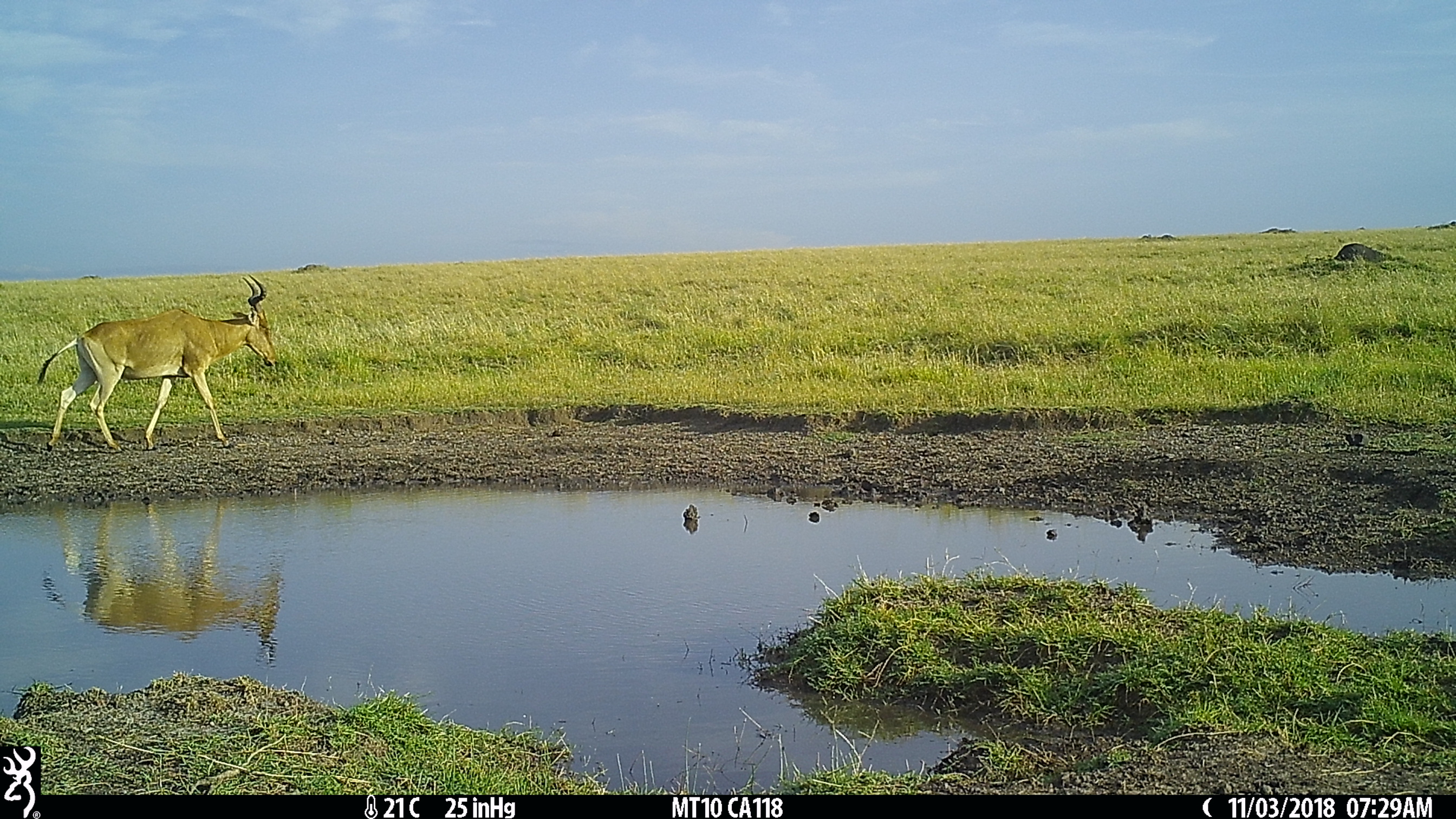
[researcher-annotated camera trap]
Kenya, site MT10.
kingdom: Animalia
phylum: Chordata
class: Mammalia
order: Artiodactyla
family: Bovidae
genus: Alcelaphus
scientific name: Alcelaphus buselaphus cokii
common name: coke's hartebeest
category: hartebeest cokes